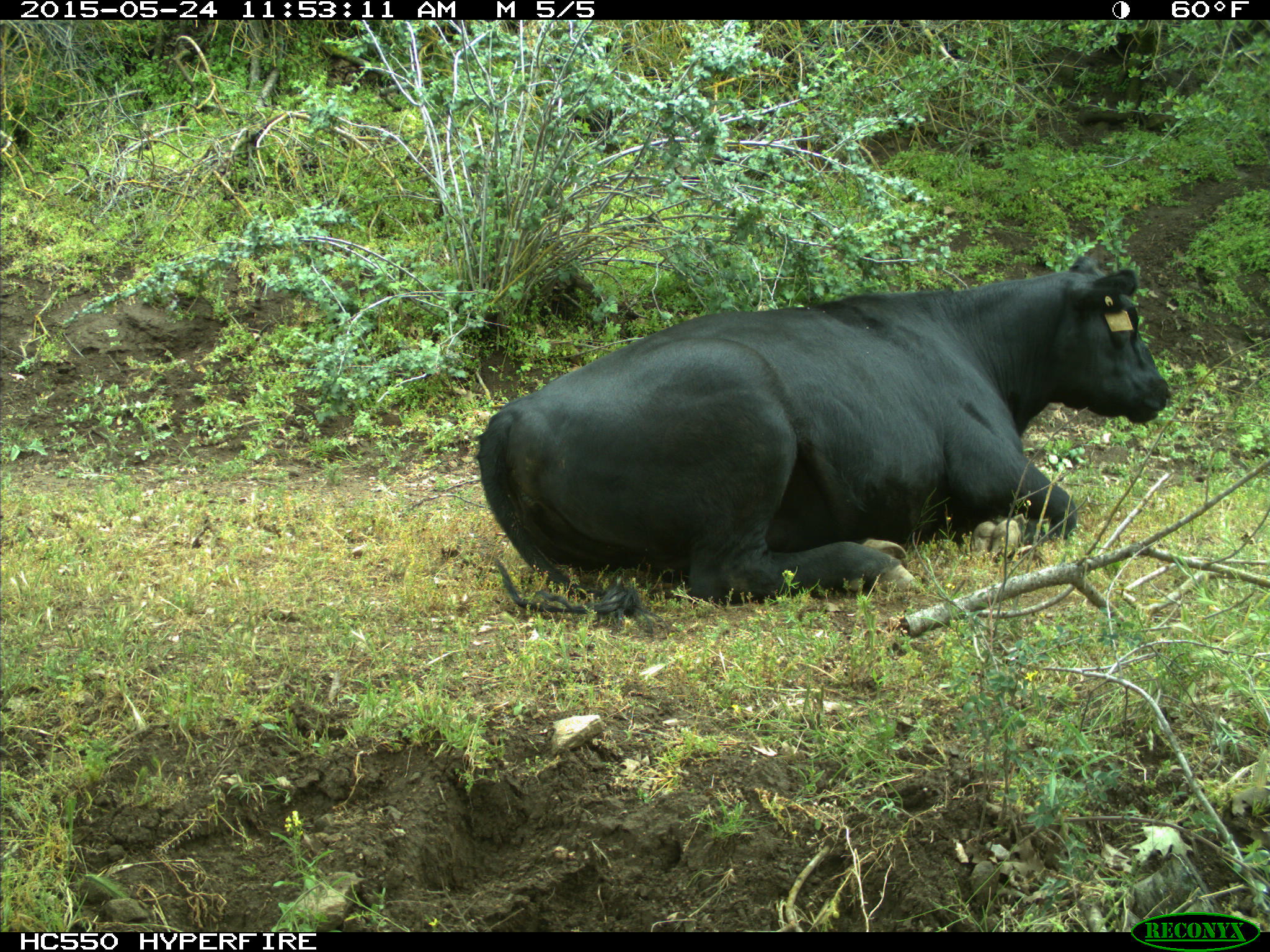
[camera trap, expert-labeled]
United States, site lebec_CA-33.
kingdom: Animalia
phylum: Chordata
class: Mammalia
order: Artiodactyla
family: Bovidae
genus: Bos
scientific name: Bos taurus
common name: domestic cow